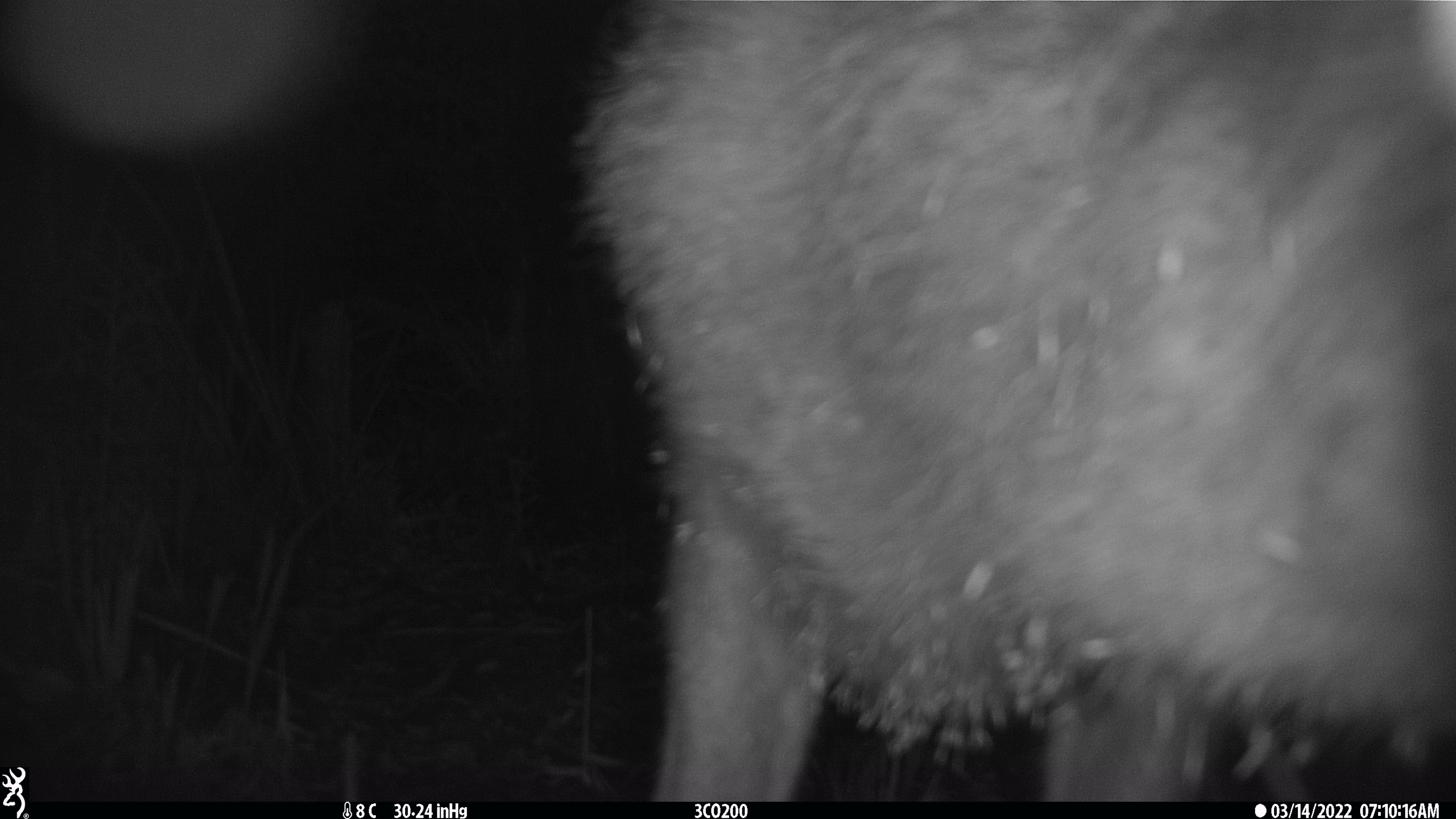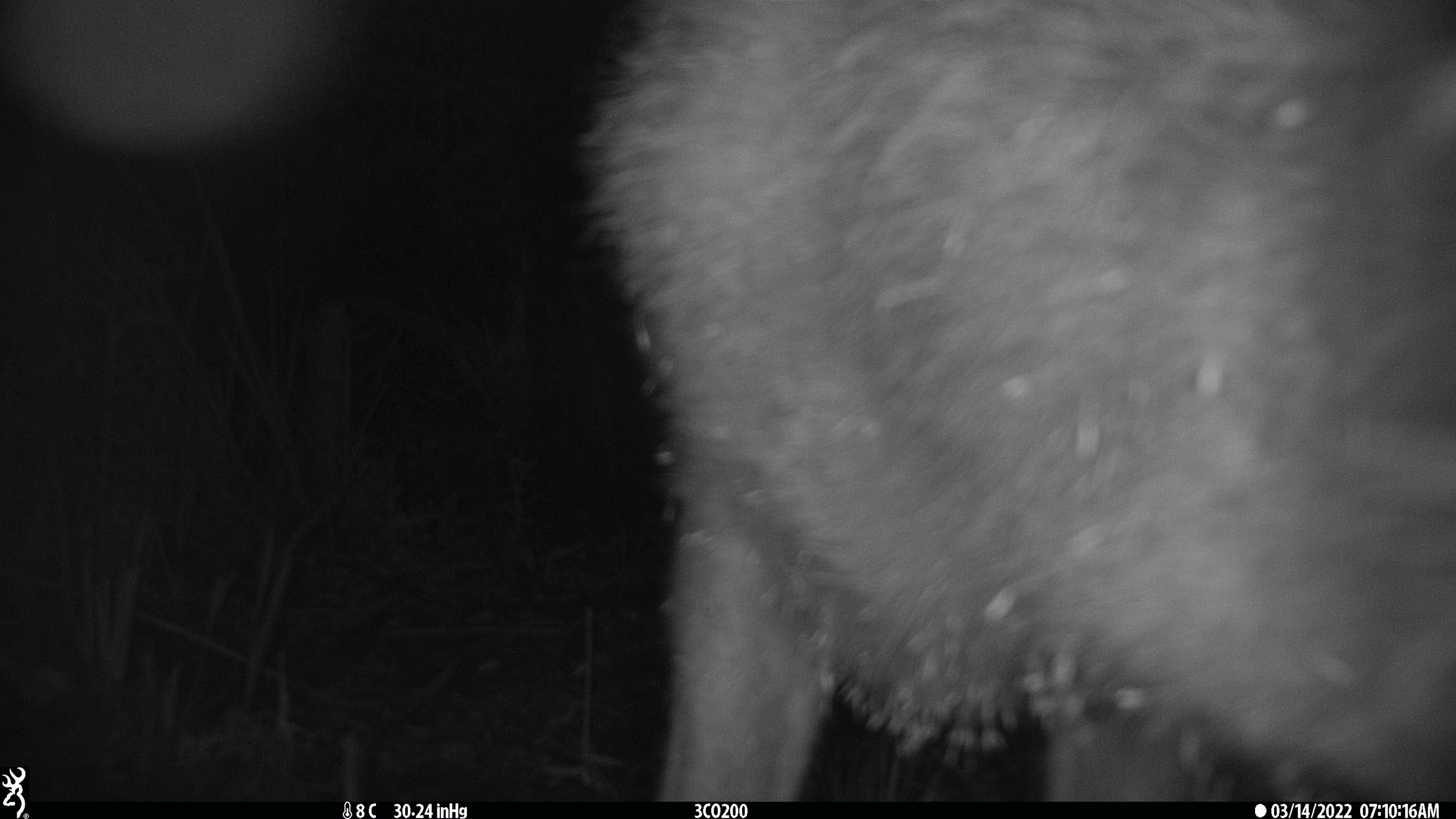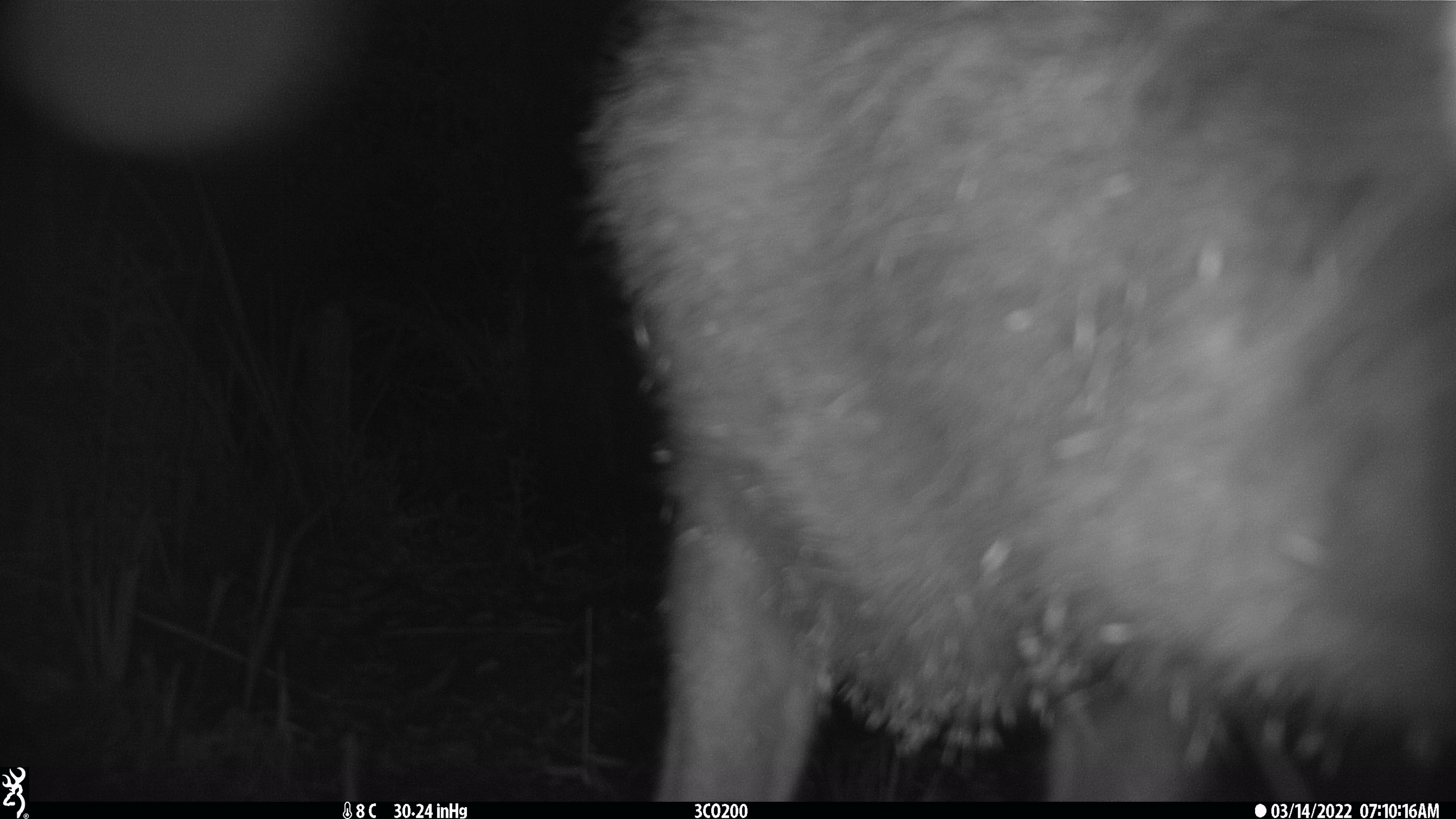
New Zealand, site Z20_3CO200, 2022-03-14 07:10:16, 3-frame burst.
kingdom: Animalia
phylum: Chordata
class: Mammalia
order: Artiodactyla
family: Cervidae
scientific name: Cervidae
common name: deer